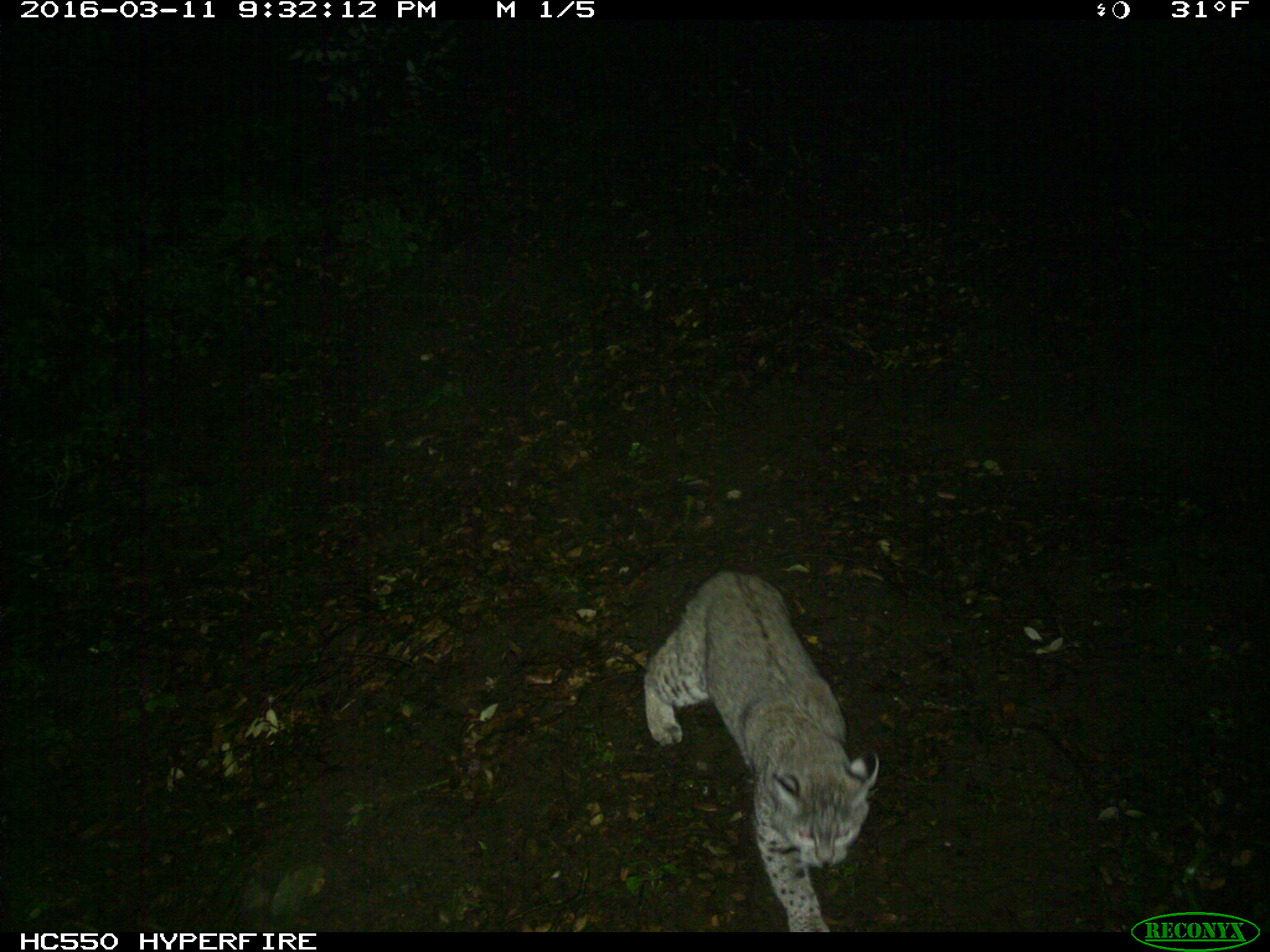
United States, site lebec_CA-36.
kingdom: Animalia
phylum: Chordata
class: Mammalia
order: Carnivora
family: Felidae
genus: Lynx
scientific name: Lynx rufus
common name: bobcat